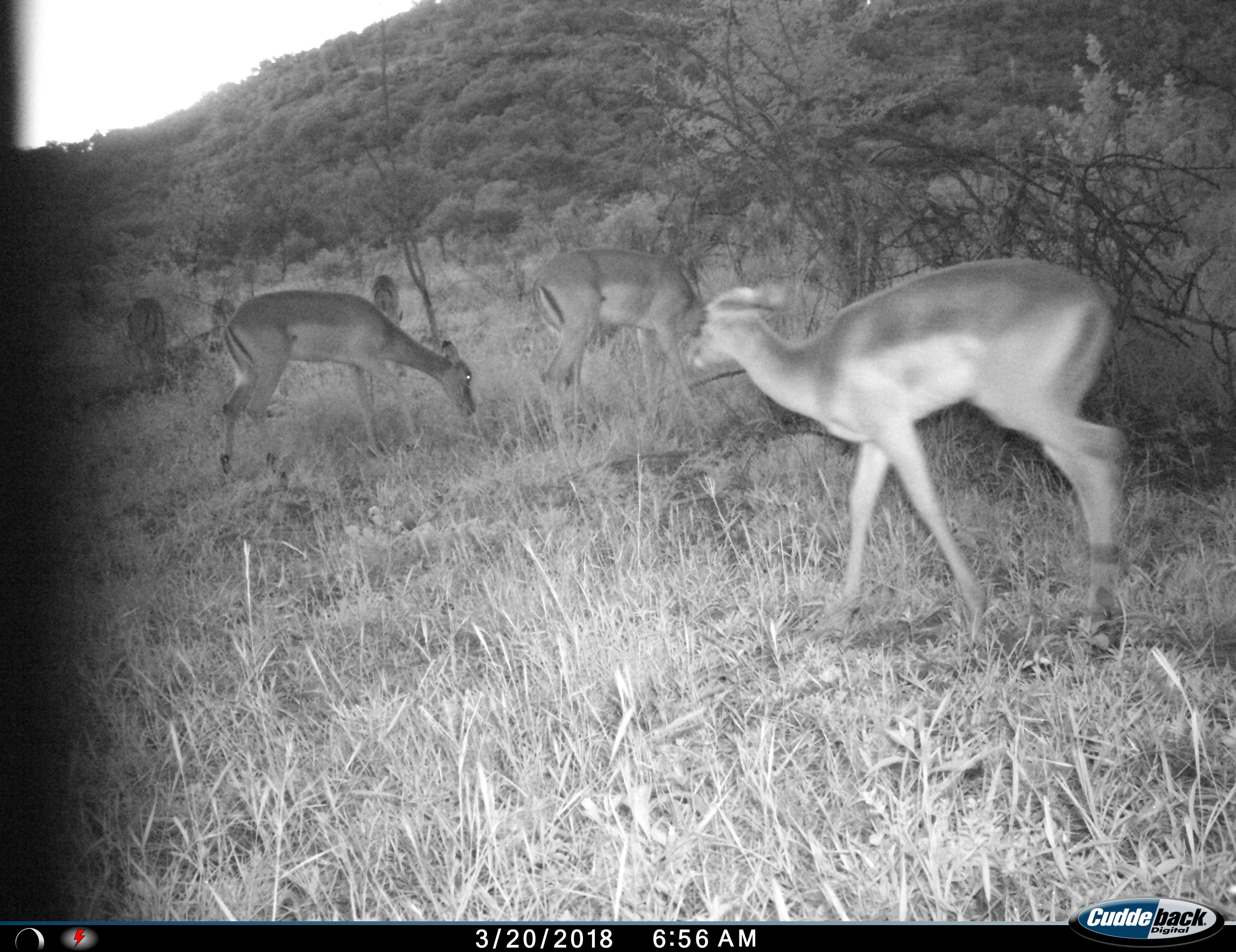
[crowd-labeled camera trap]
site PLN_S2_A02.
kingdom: Animalia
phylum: Chordata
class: Mammalia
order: Artiodactyla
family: Bovidae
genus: Aepyceros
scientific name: Aepyceros melampus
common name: impala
Impala (Aepyceros melampus), count 6. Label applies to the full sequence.